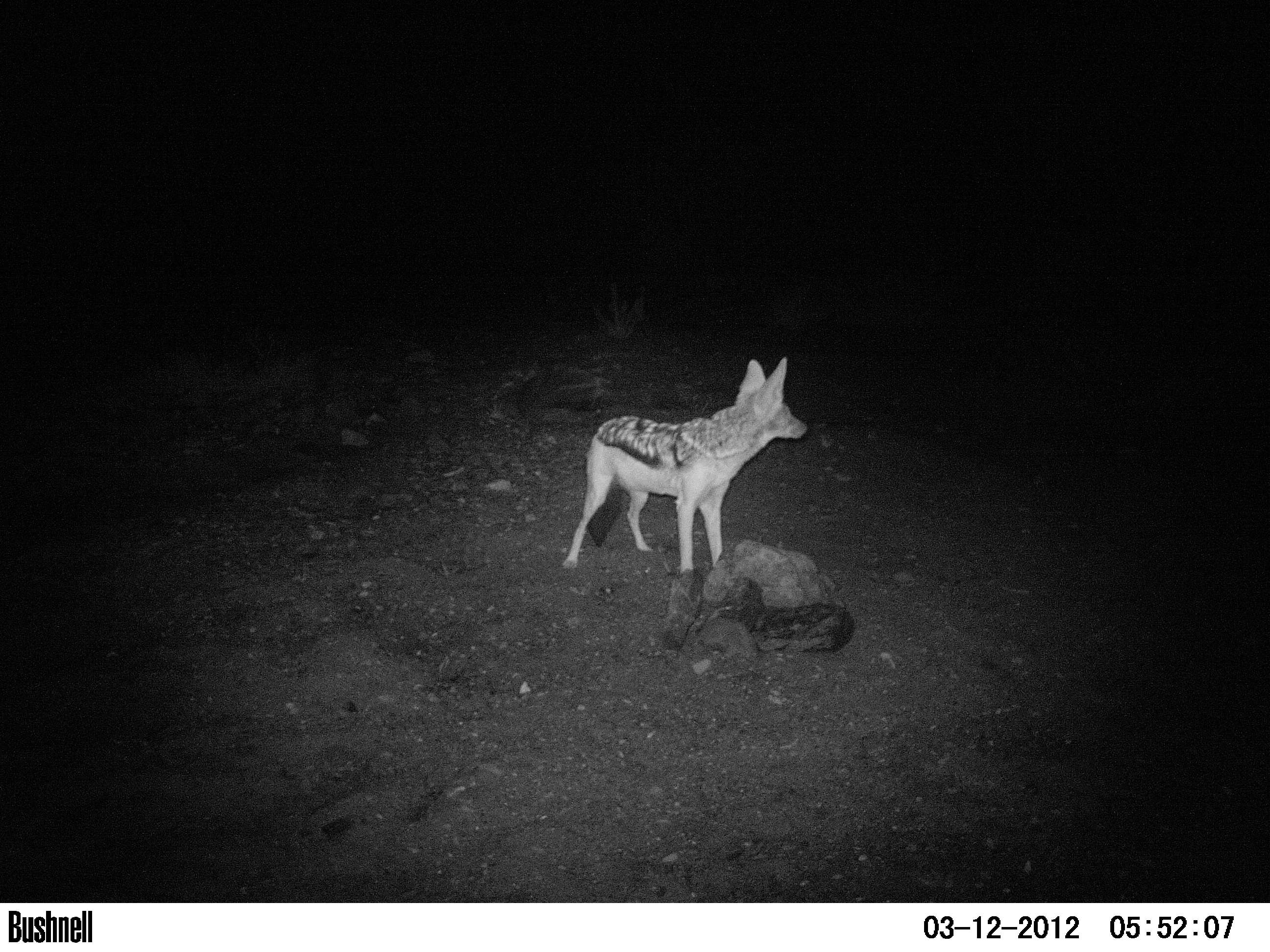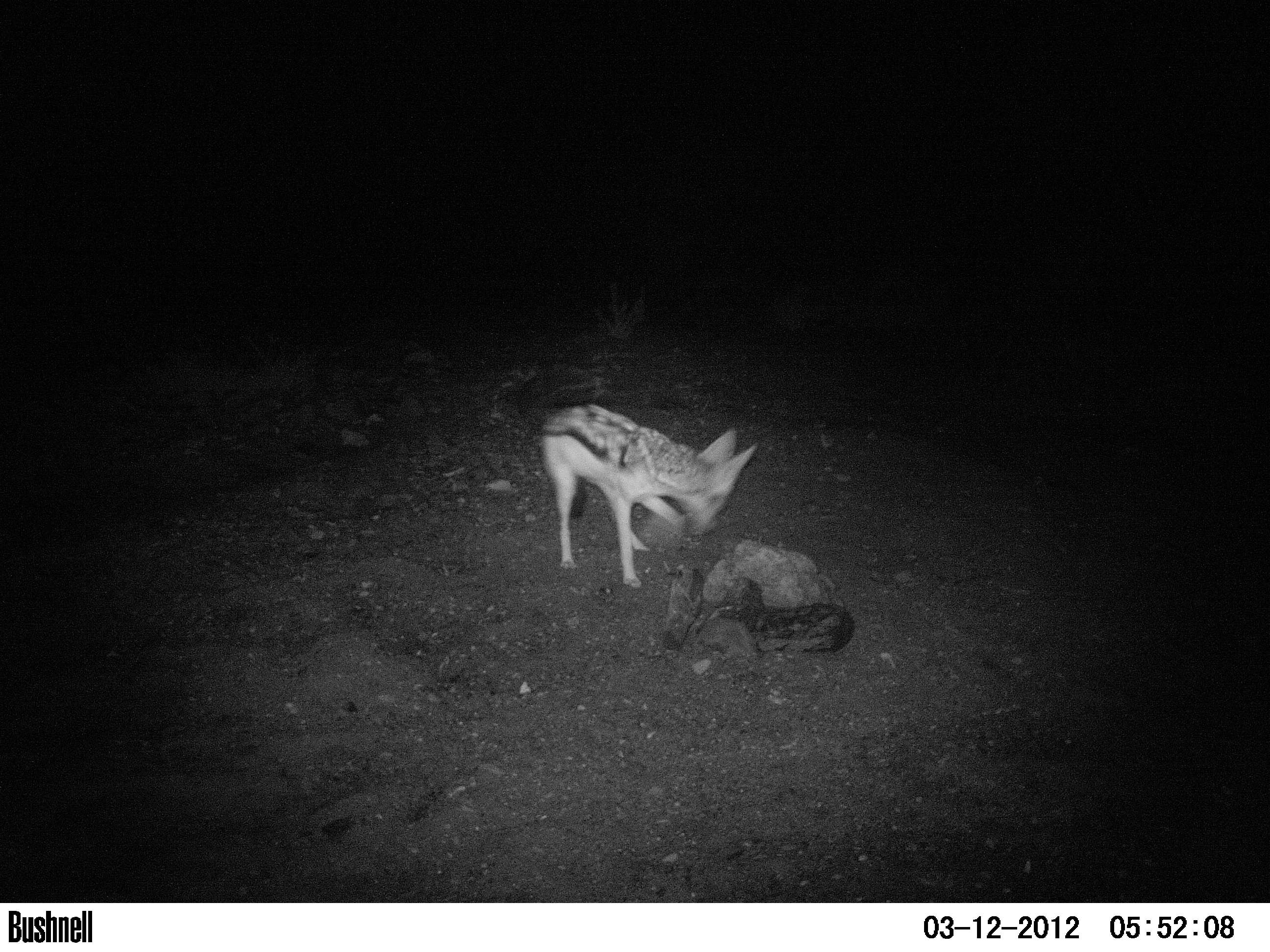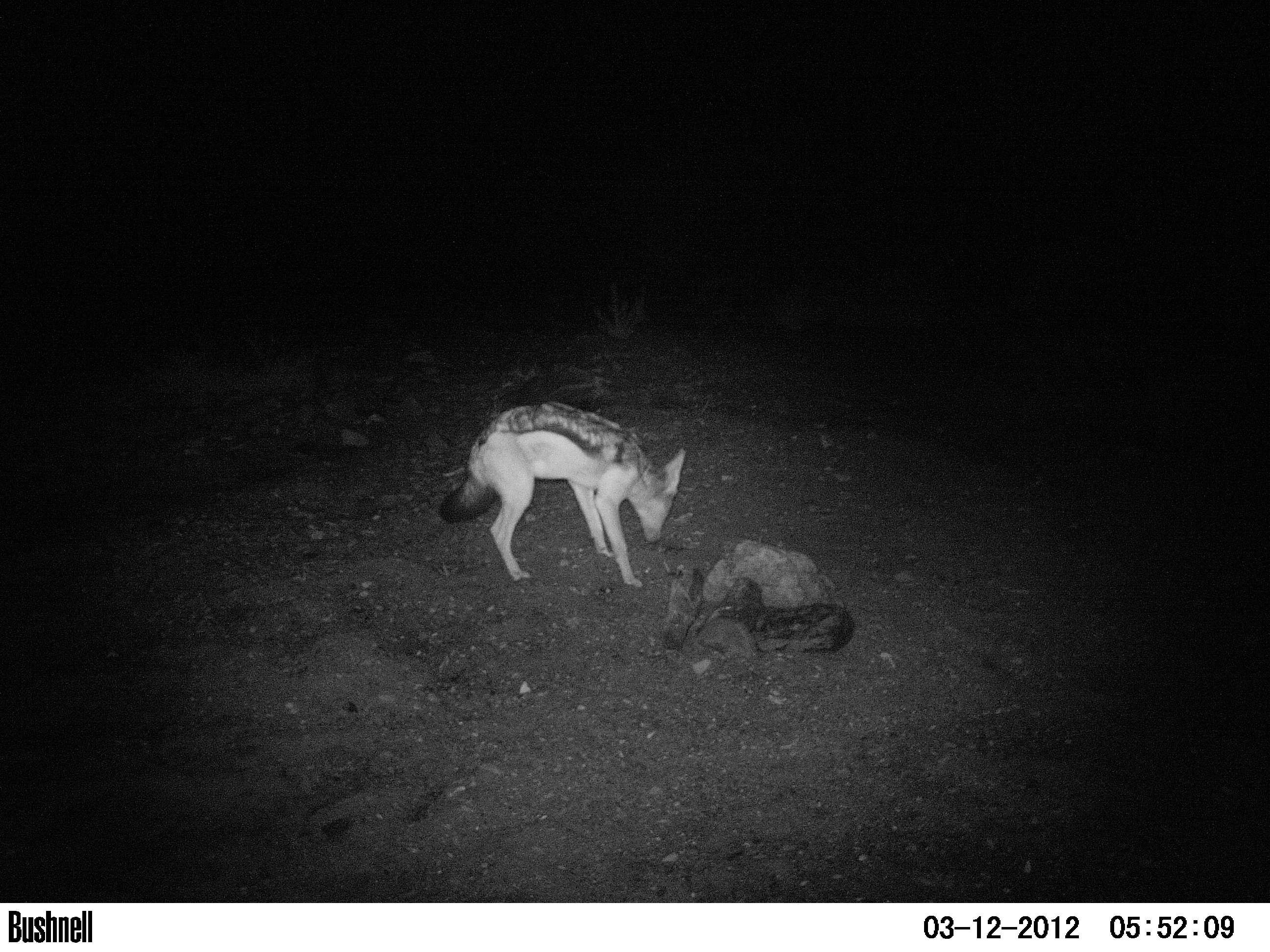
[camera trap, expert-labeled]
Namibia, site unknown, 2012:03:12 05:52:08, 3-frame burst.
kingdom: Animalia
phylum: Chordata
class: Mammalia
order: Carnivora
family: Canidae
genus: Lupulella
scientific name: Lupulella mesomelas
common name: black-backed jackal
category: canis mesomelas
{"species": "canis mesomelas (black-backed jackal) (Lupulella mesomelas)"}